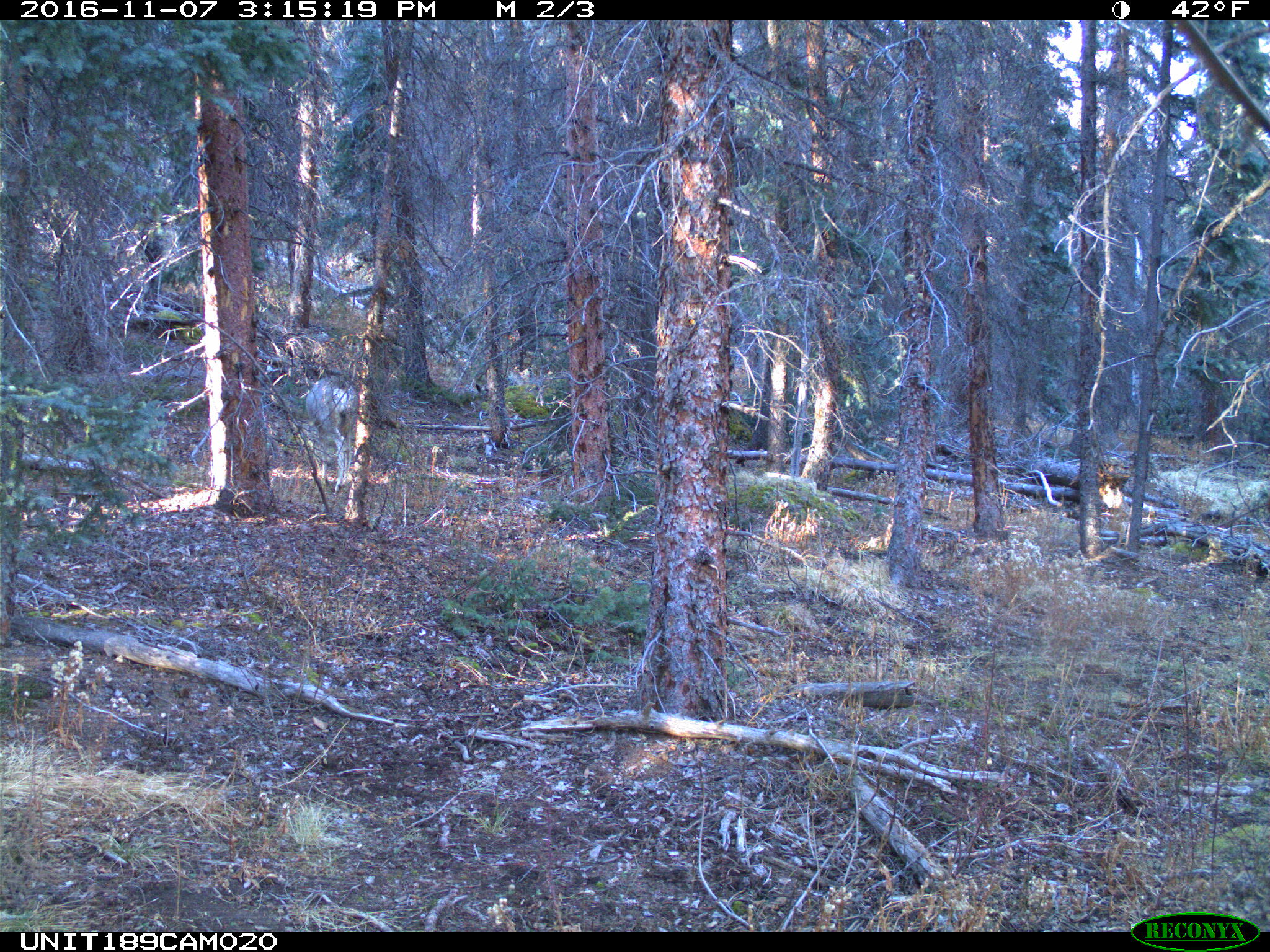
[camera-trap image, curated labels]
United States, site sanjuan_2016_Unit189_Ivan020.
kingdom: Animalia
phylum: Chordata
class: Mammalia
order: Artiodactyla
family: Cervidae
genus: Odocoileus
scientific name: Odocoileus hemionus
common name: mule deer